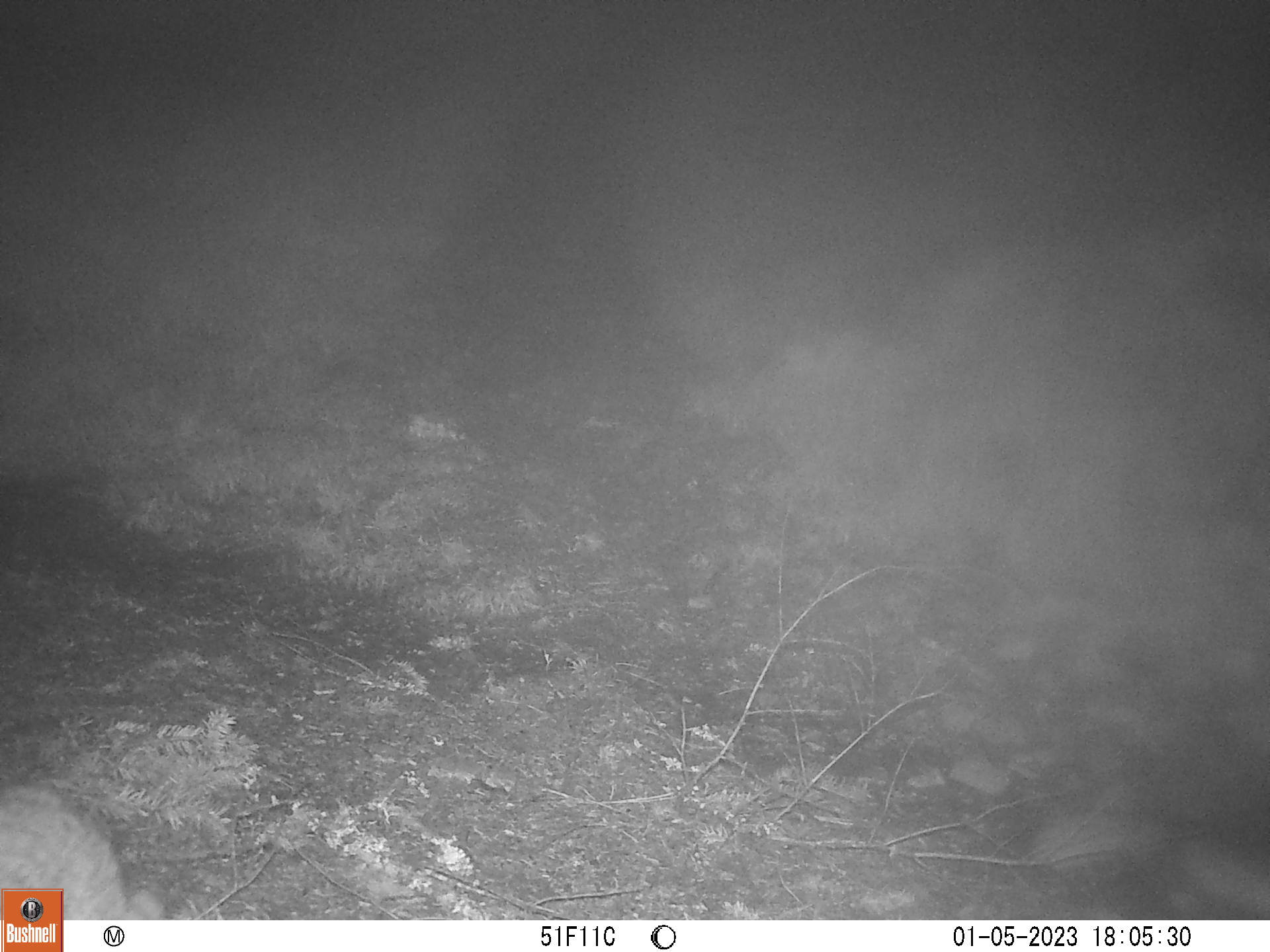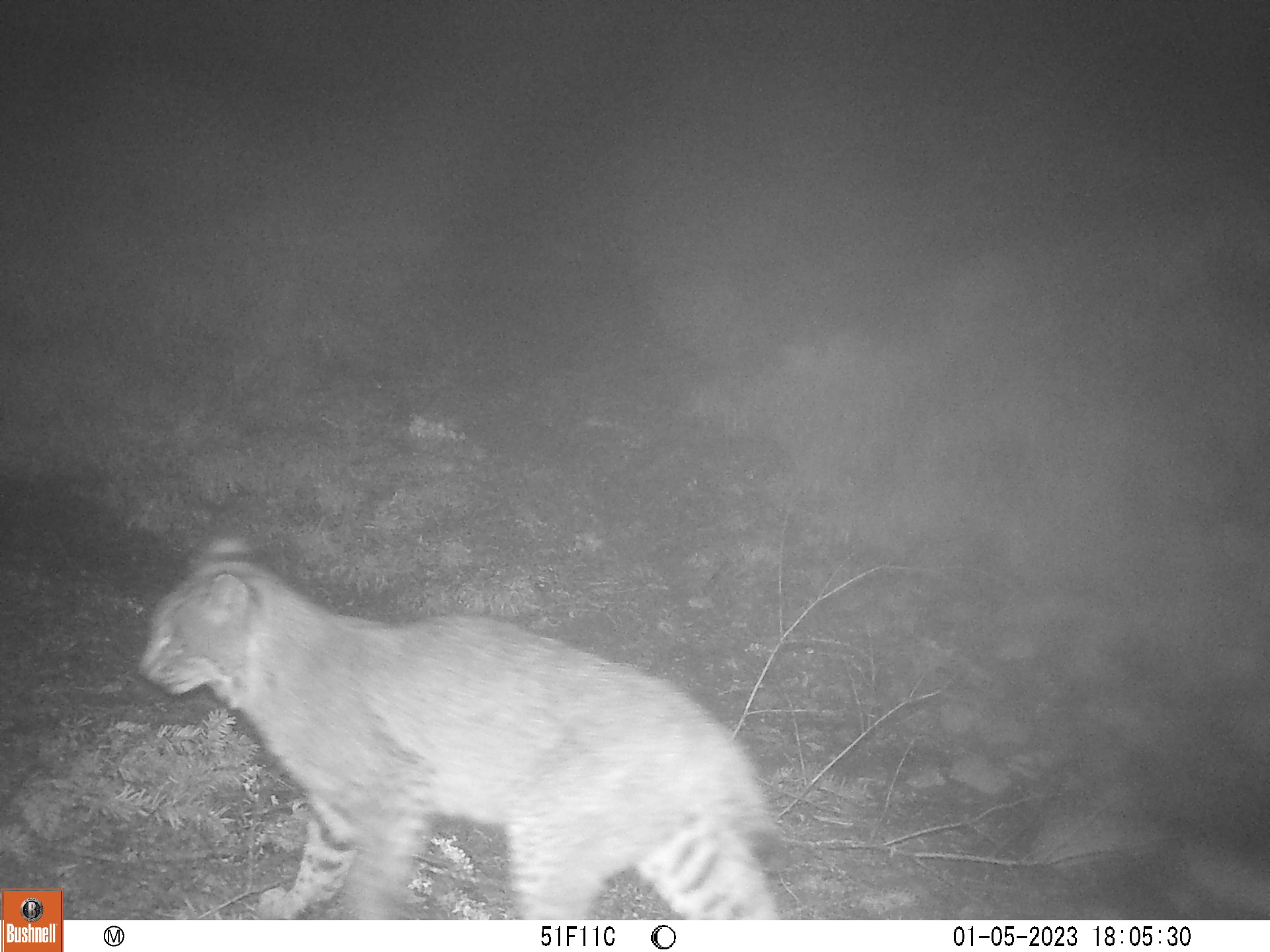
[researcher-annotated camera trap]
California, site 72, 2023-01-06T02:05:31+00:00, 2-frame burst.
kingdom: Animalia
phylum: Chordata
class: Mammalia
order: Carnivora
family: Felidae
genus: Lynx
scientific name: Lynx rufus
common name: bobcat